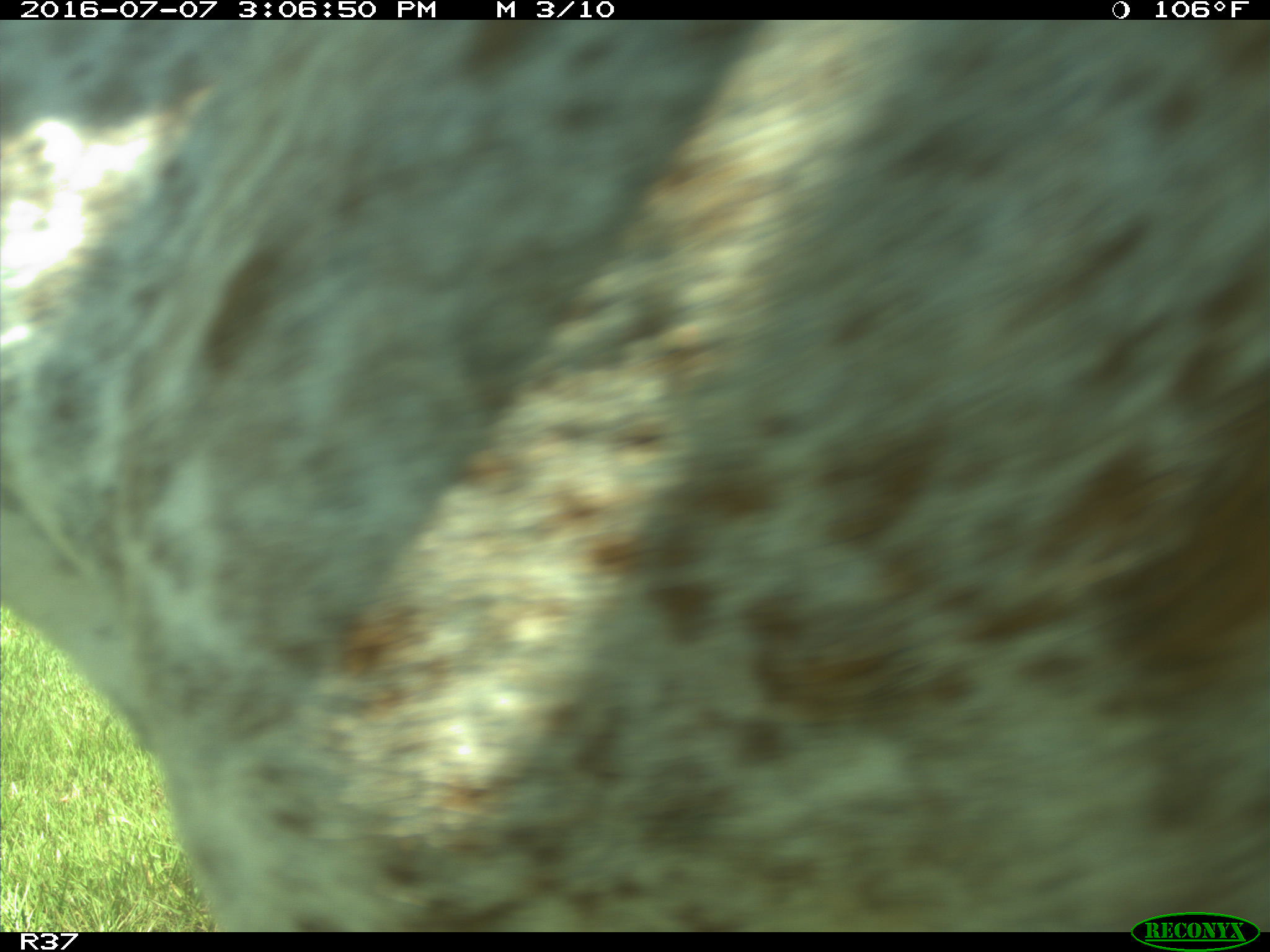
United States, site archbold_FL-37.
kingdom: Animalia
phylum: Chordata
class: Mammalia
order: Artiodactyla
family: Bovidae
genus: Bos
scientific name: Bos taurus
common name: domestic cow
Bos taurus (domestic cow).